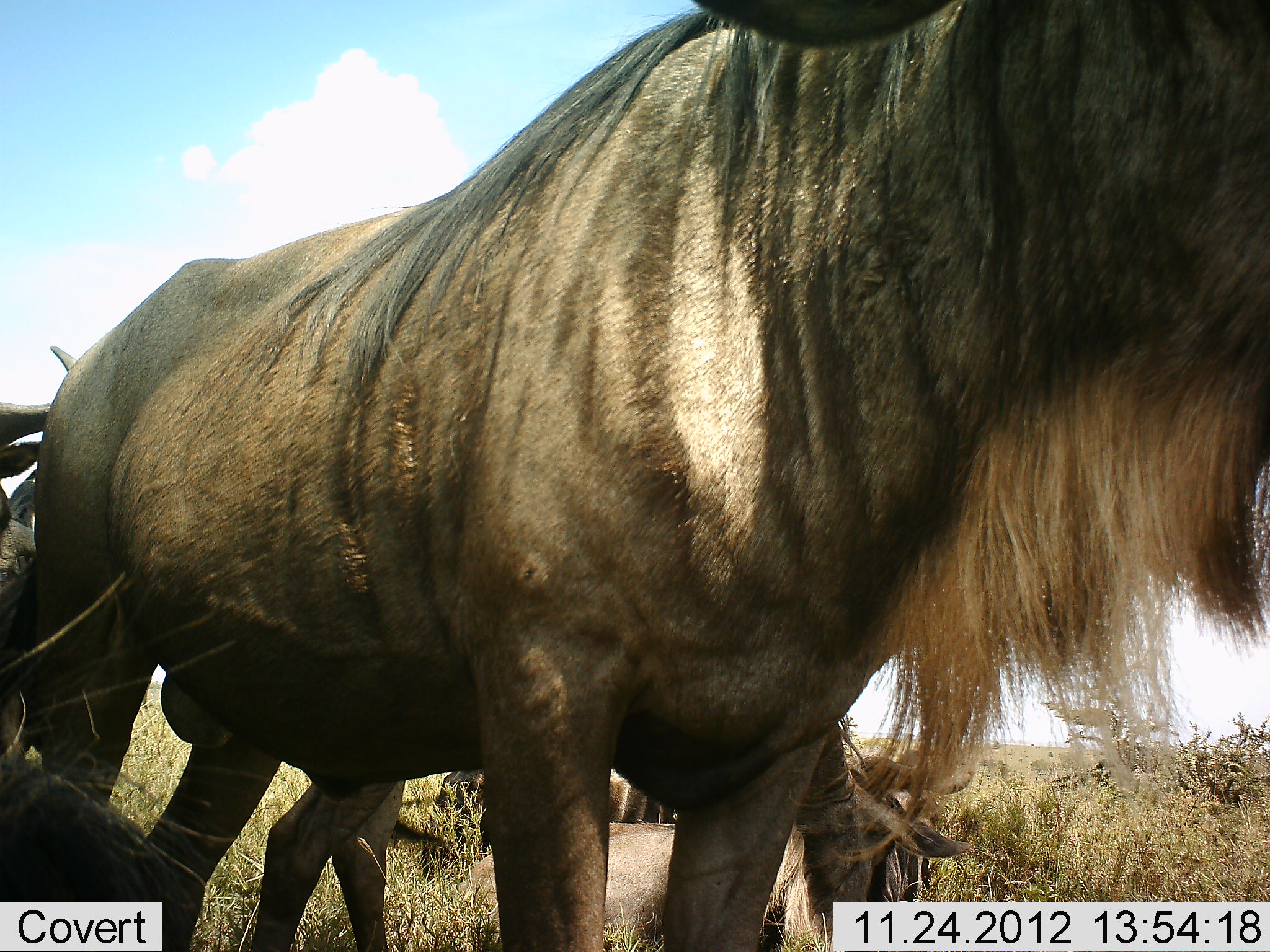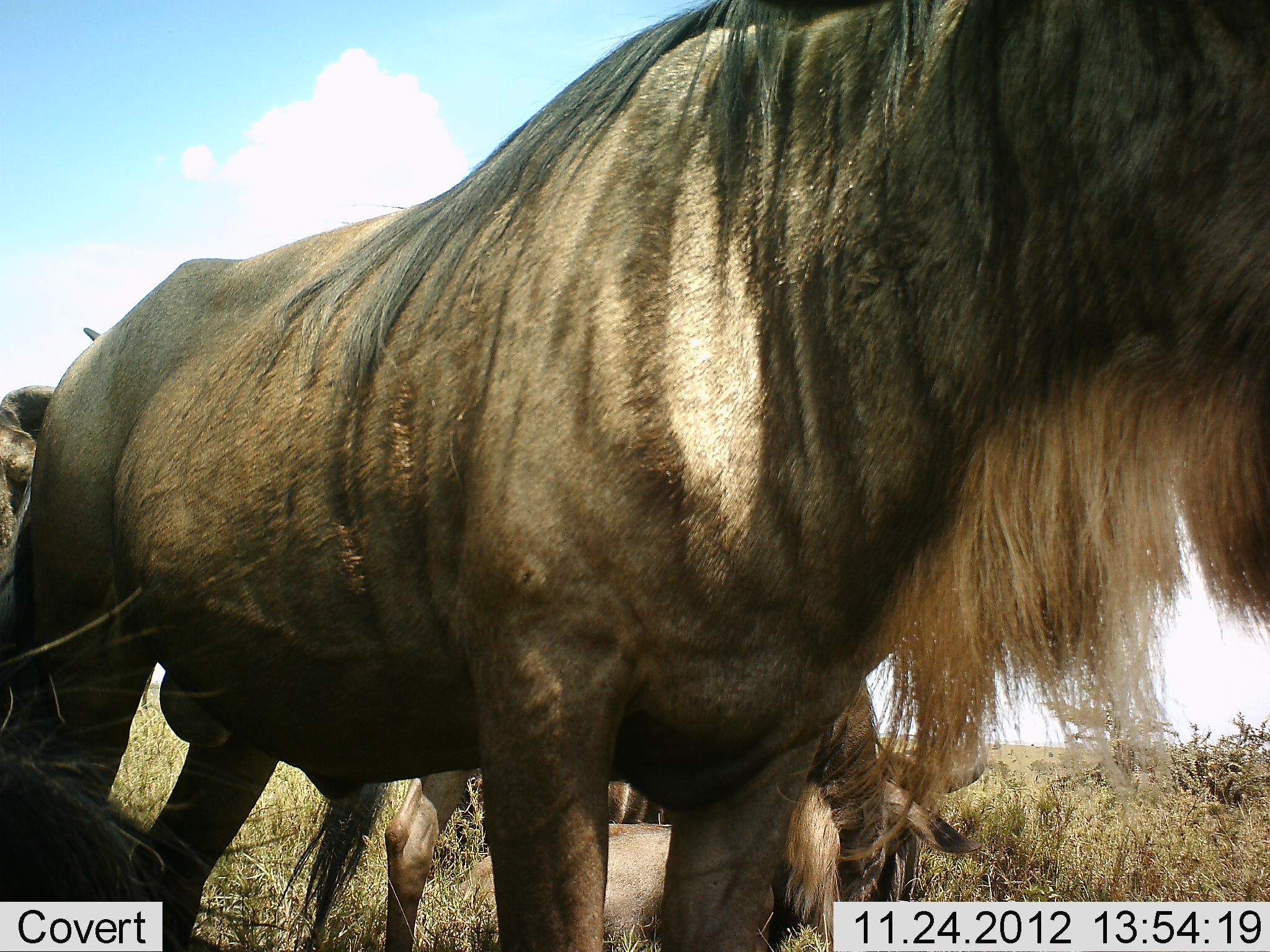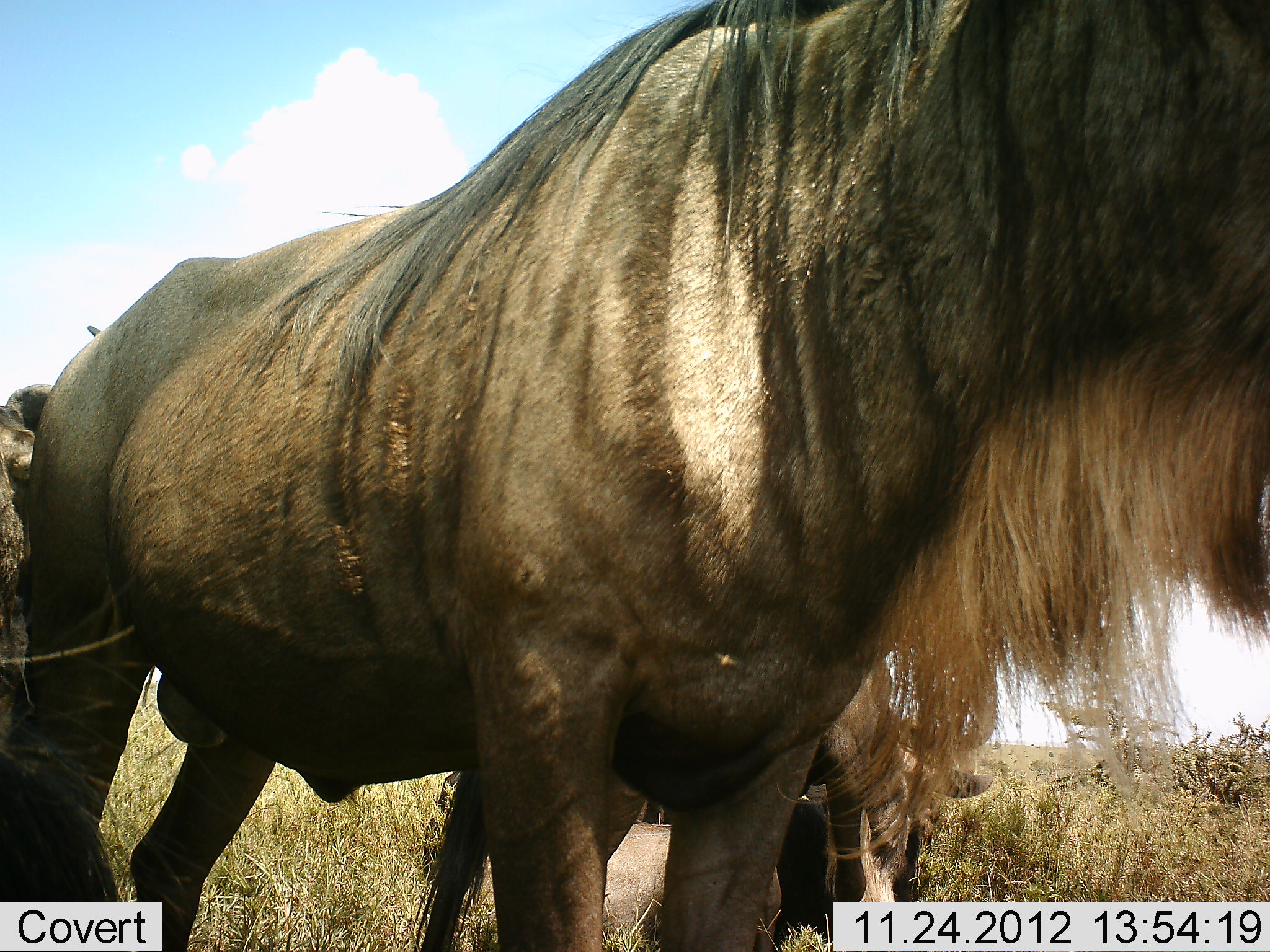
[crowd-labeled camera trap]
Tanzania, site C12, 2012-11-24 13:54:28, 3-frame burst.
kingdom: Animalia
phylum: Chordata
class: Mammalia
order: Artiodactyla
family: Bovidae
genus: Connochaetes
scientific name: Connochaetes taurinus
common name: blue wildebeest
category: wildebeest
Wildebeest (blue wildebeest) (Connochaetes taurinus), count 4. Behavior (volunteer vote fractions): standing 80%, resting 30%, moving 20%, interacting 0%. Young present (vote fraction): 10%. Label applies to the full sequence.